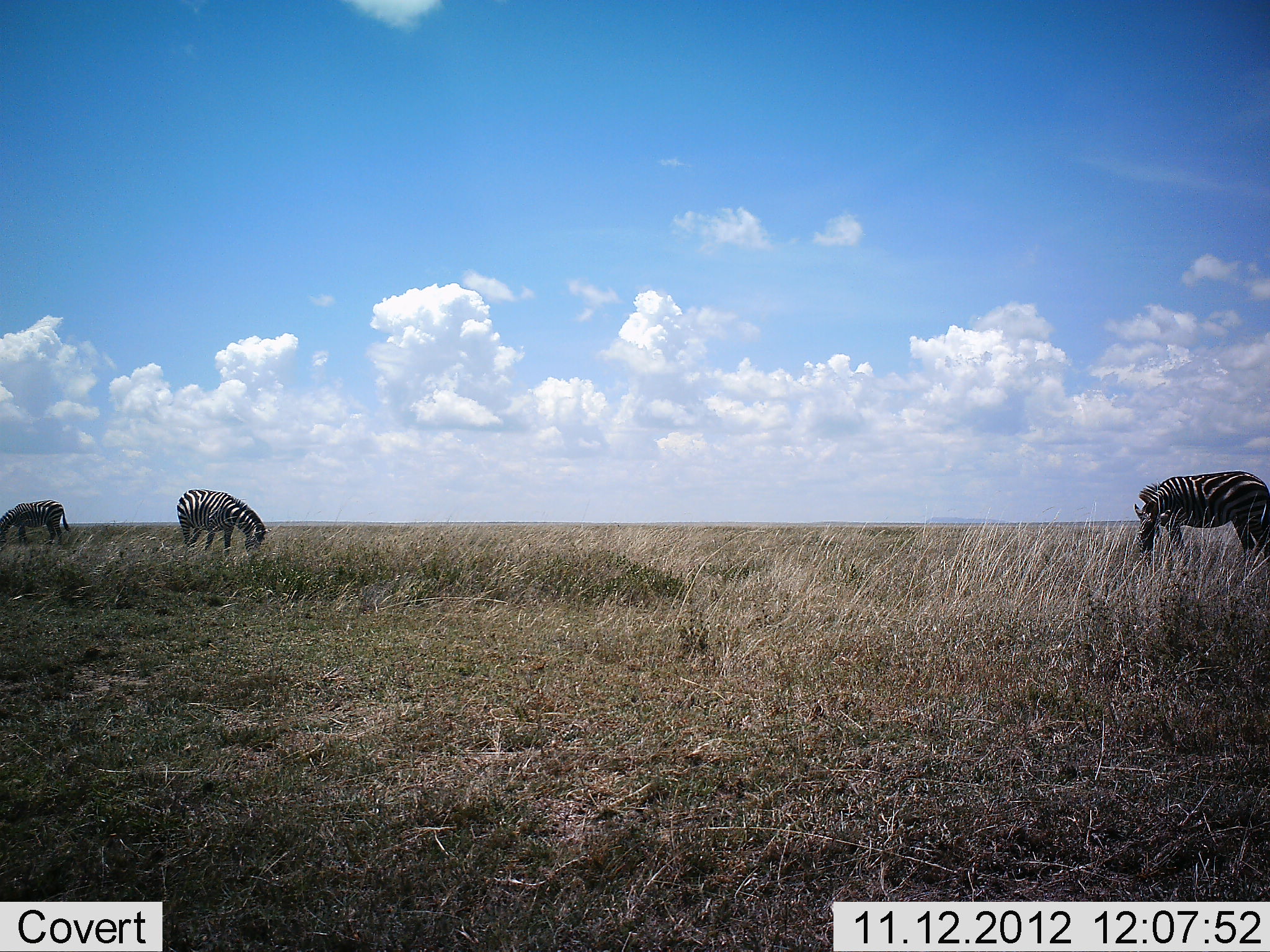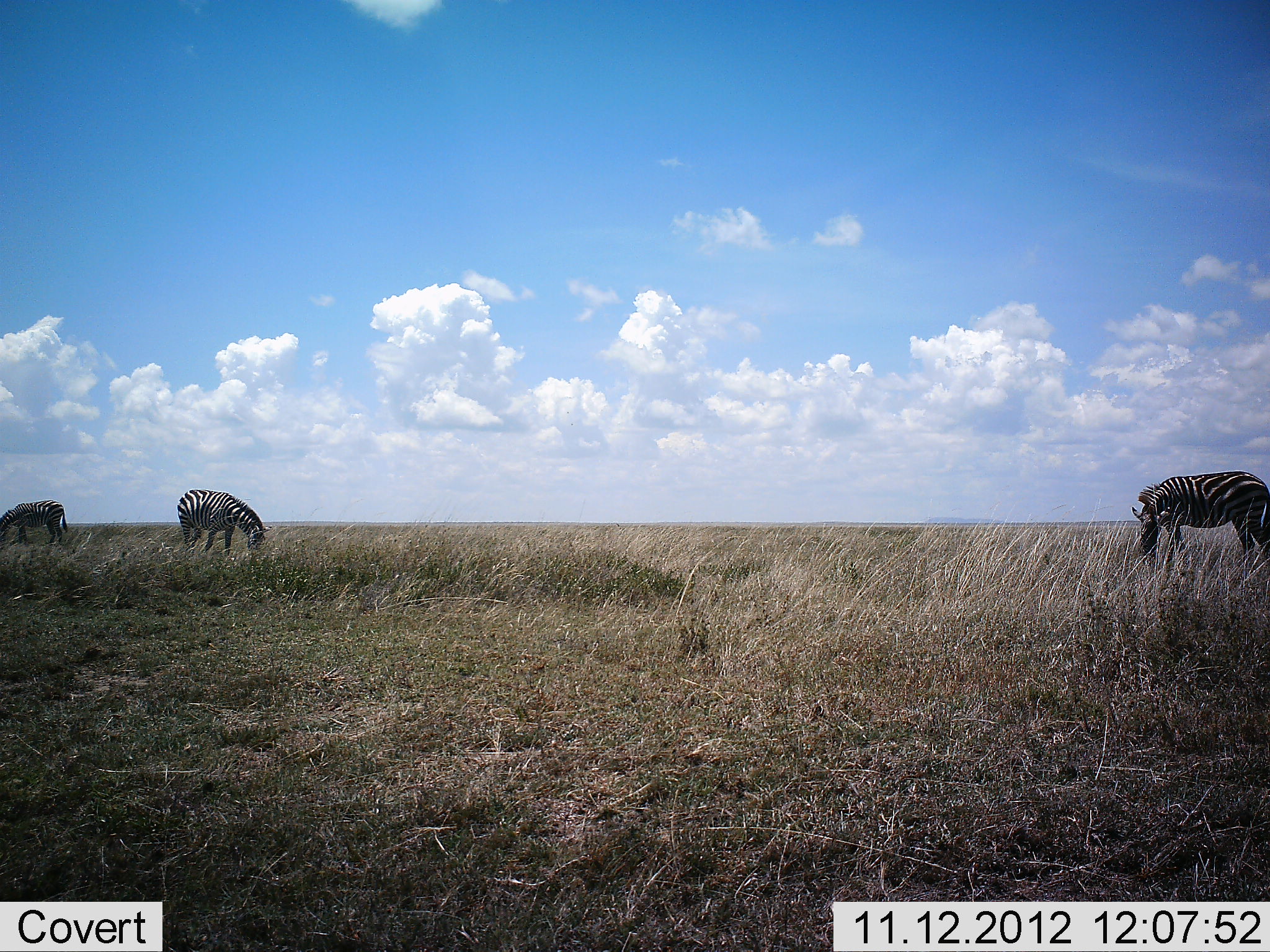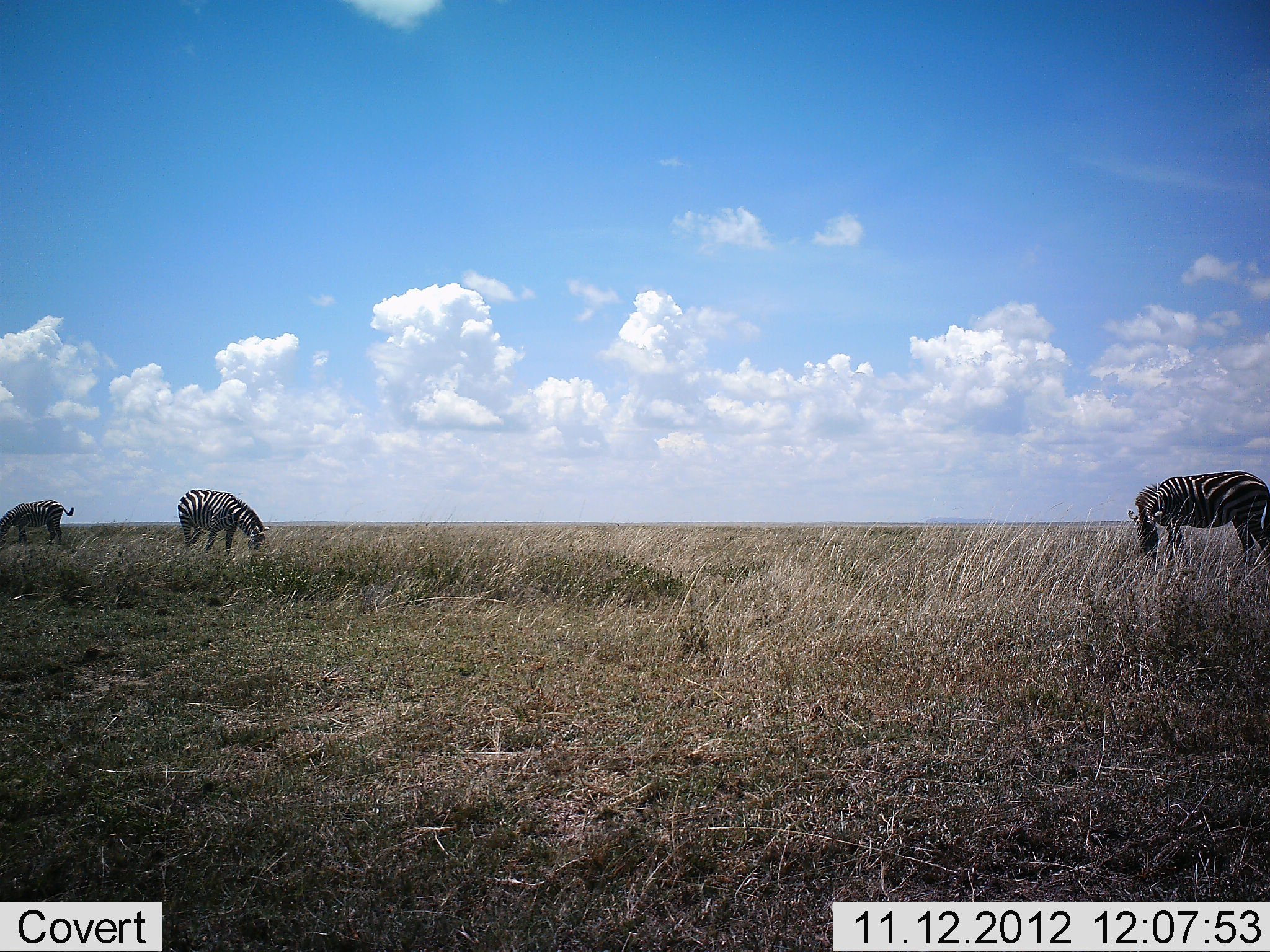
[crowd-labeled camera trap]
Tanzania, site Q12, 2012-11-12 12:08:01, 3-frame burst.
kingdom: Animalia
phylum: Chordata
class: Mammalia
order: Perissodactyla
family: Equidae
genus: Equus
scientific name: Equus quagga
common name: plains zebra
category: zebra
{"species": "zebra (plains zebra) (Equus quagga)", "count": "3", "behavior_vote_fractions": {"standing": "27%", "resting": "0%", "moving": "0%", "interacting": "0%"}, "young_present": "0%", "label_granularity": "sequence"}